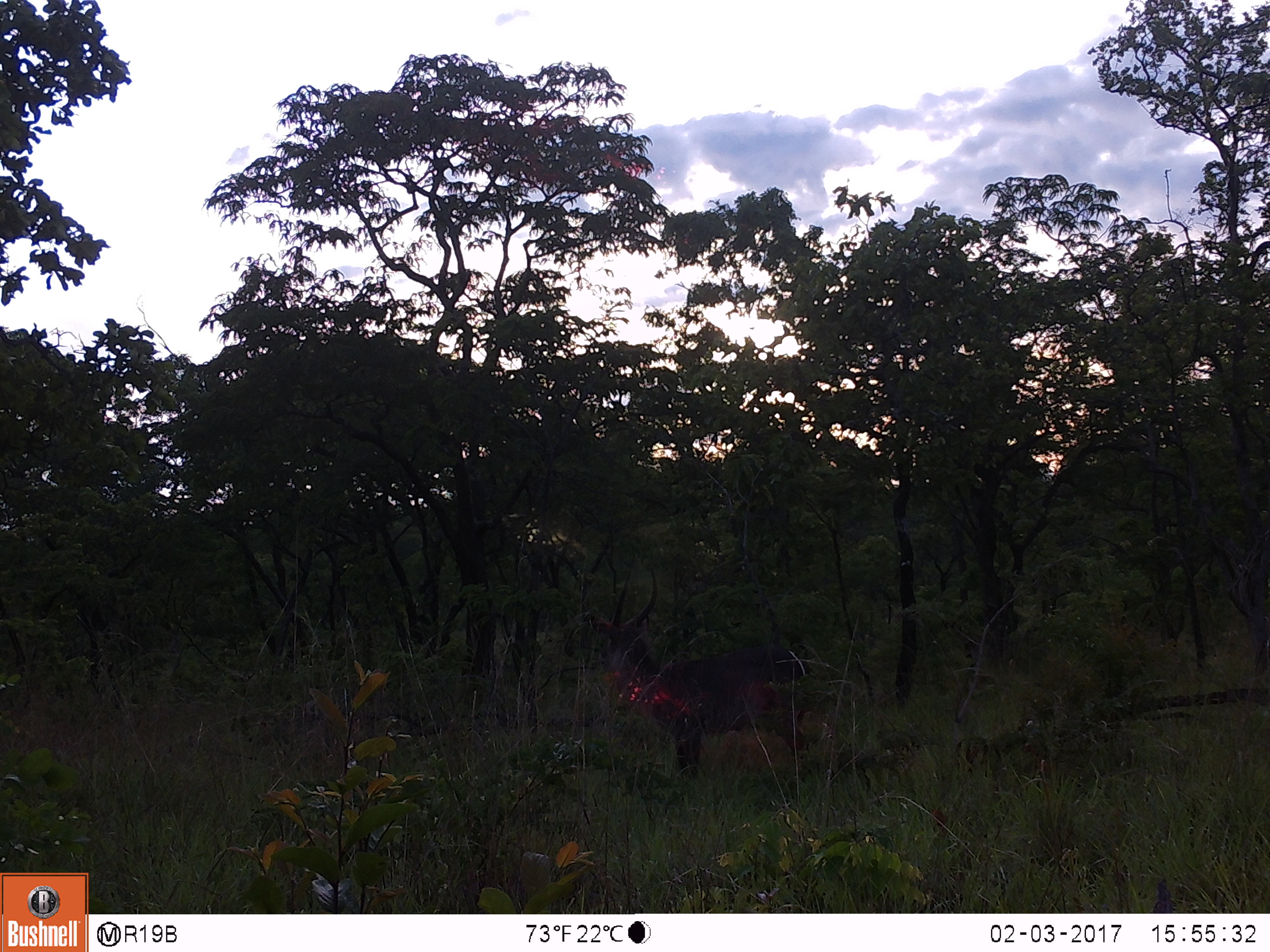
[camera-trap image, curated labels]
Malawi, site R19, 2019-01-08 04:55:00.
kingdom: Animalia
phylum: Chordata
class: Mammalia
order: Artiodactyla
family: Bovidae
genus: Kobus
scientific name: Kobus ellipsiprymnus ellipsiprymnus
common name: common waterbuck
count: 1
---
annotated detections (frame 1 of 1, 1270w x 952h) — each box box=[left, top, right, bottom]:
common waterbuck: box=[582, 560, 827, 783]